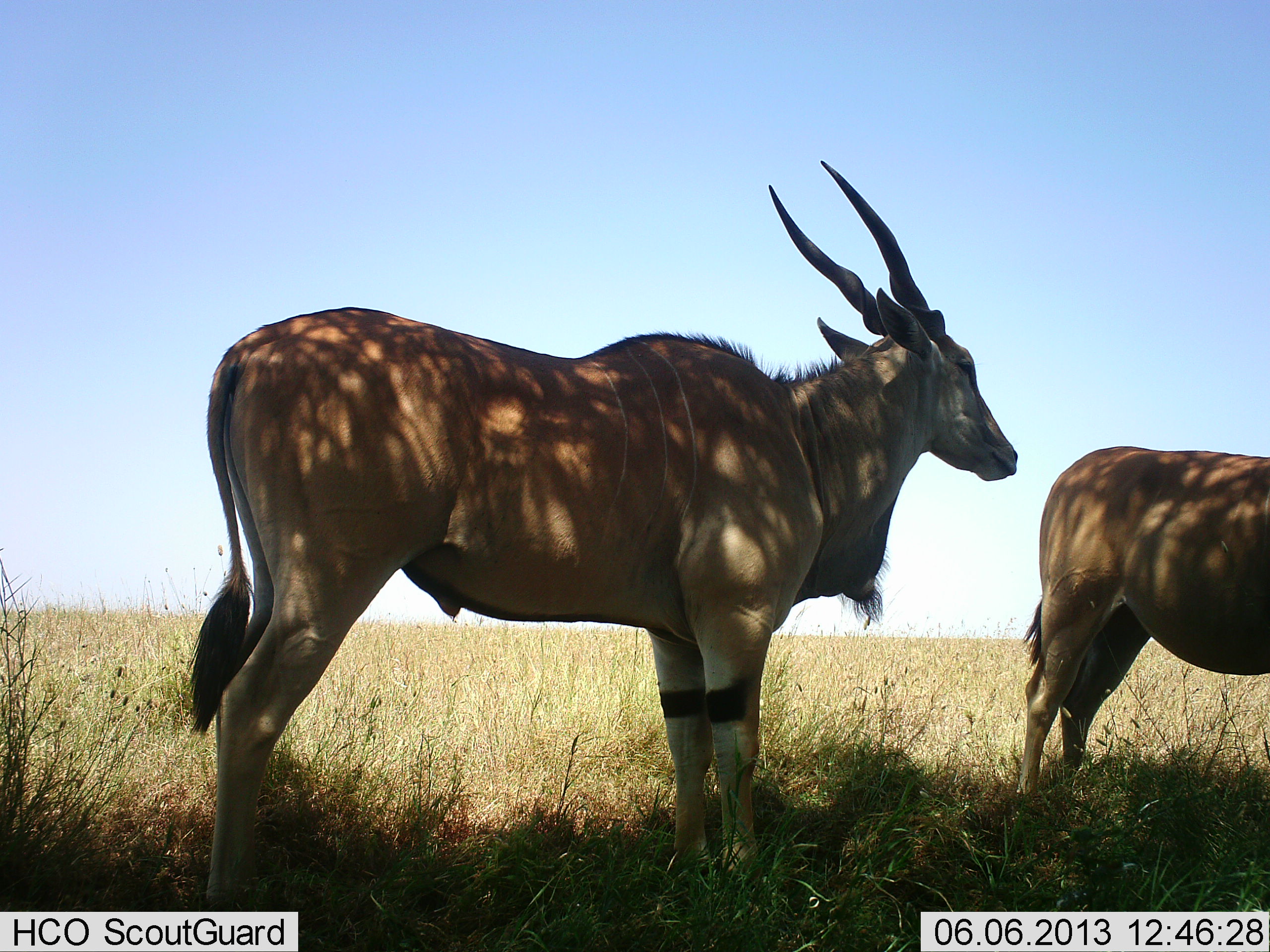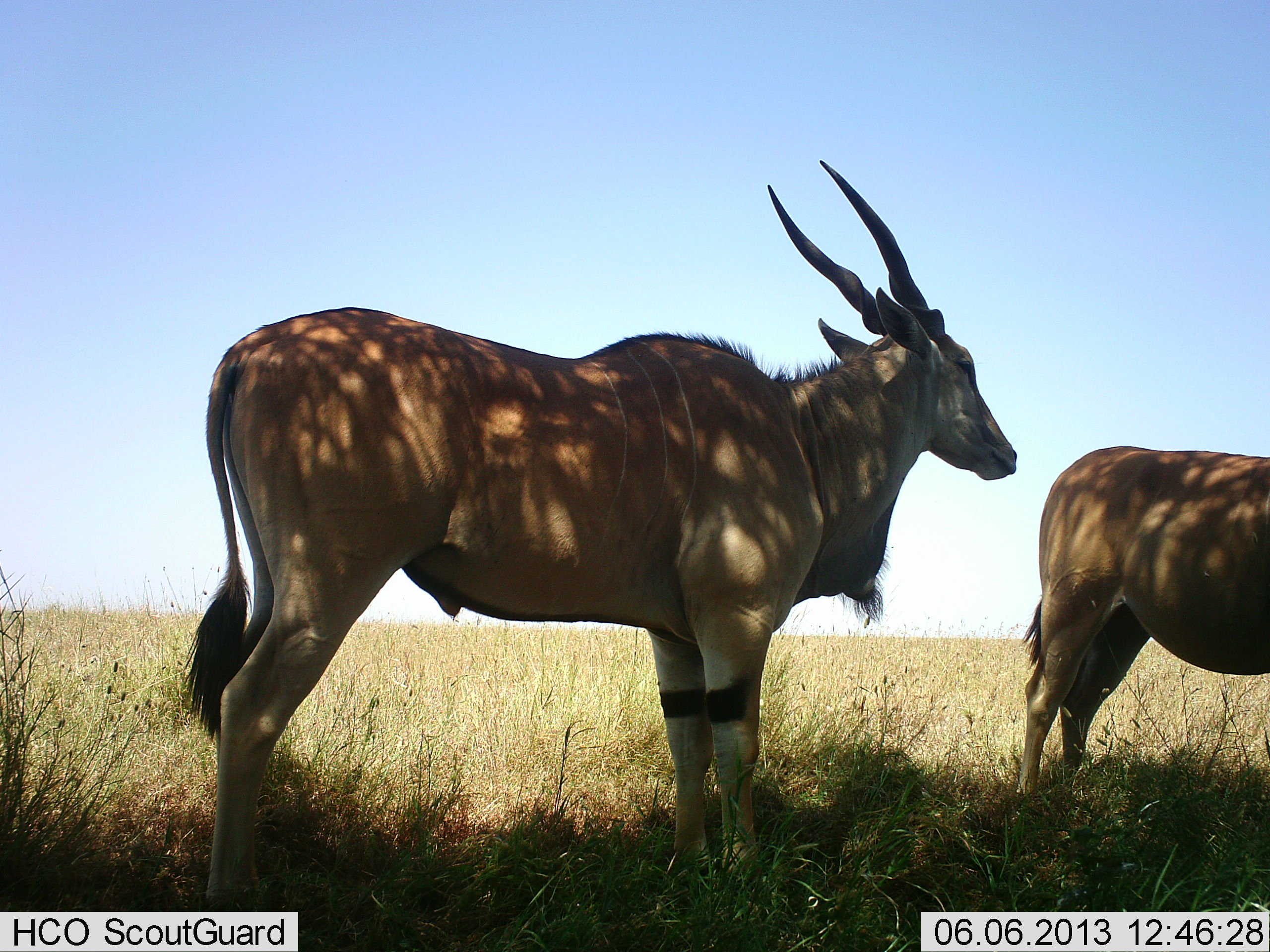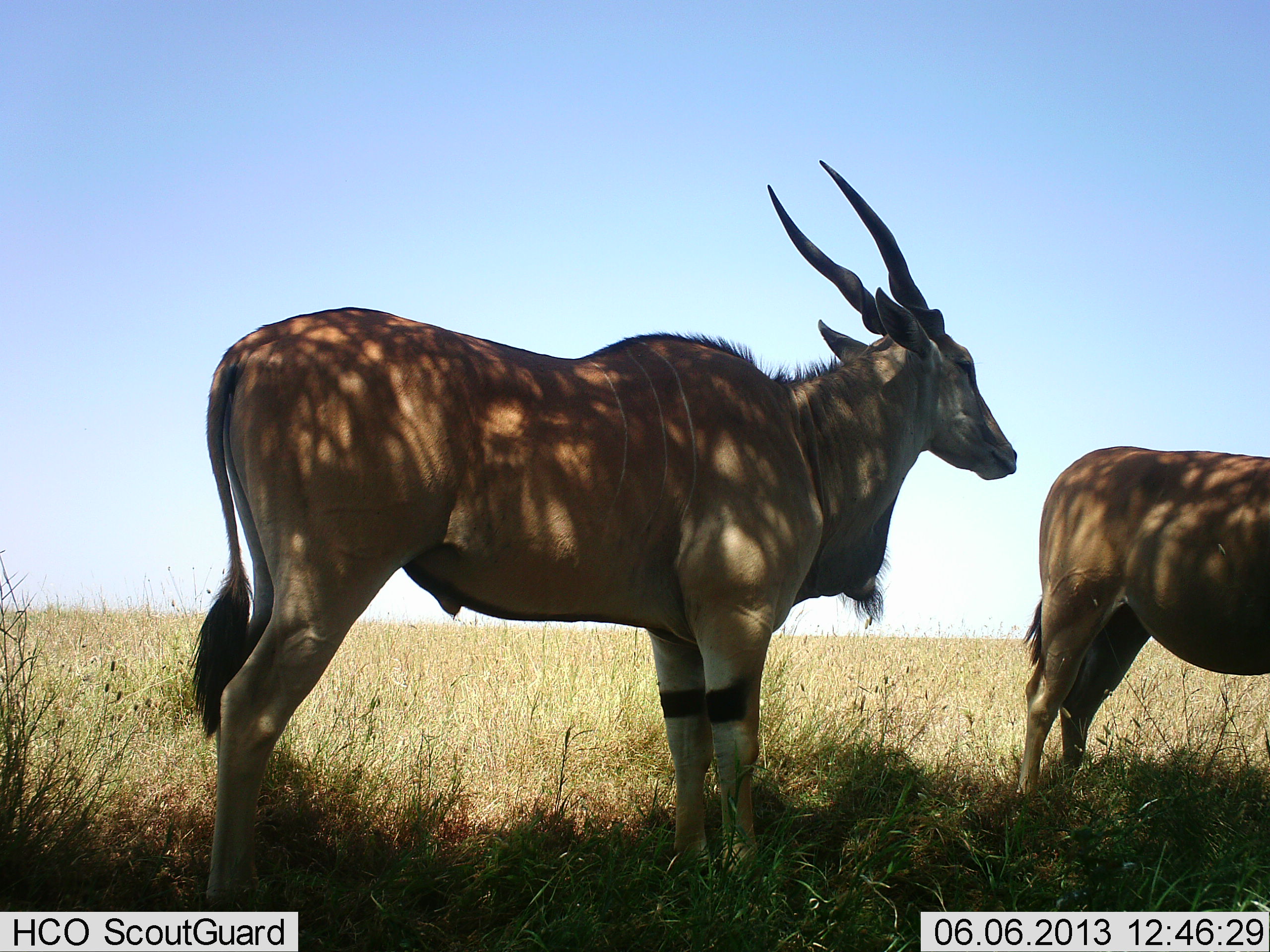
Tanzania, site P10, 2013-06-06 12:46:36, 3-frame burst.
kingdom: Animalia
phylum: Chordata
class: Mammalia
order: Artiodactyla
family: Bovidae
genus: Tragelaphus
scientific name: Tragelaphus oryx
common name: eland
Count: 2.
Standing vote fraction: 100%.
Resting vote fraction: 0%.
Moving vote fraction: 0%.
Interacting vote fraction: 0%.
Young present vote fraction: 0%.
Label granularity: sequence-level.